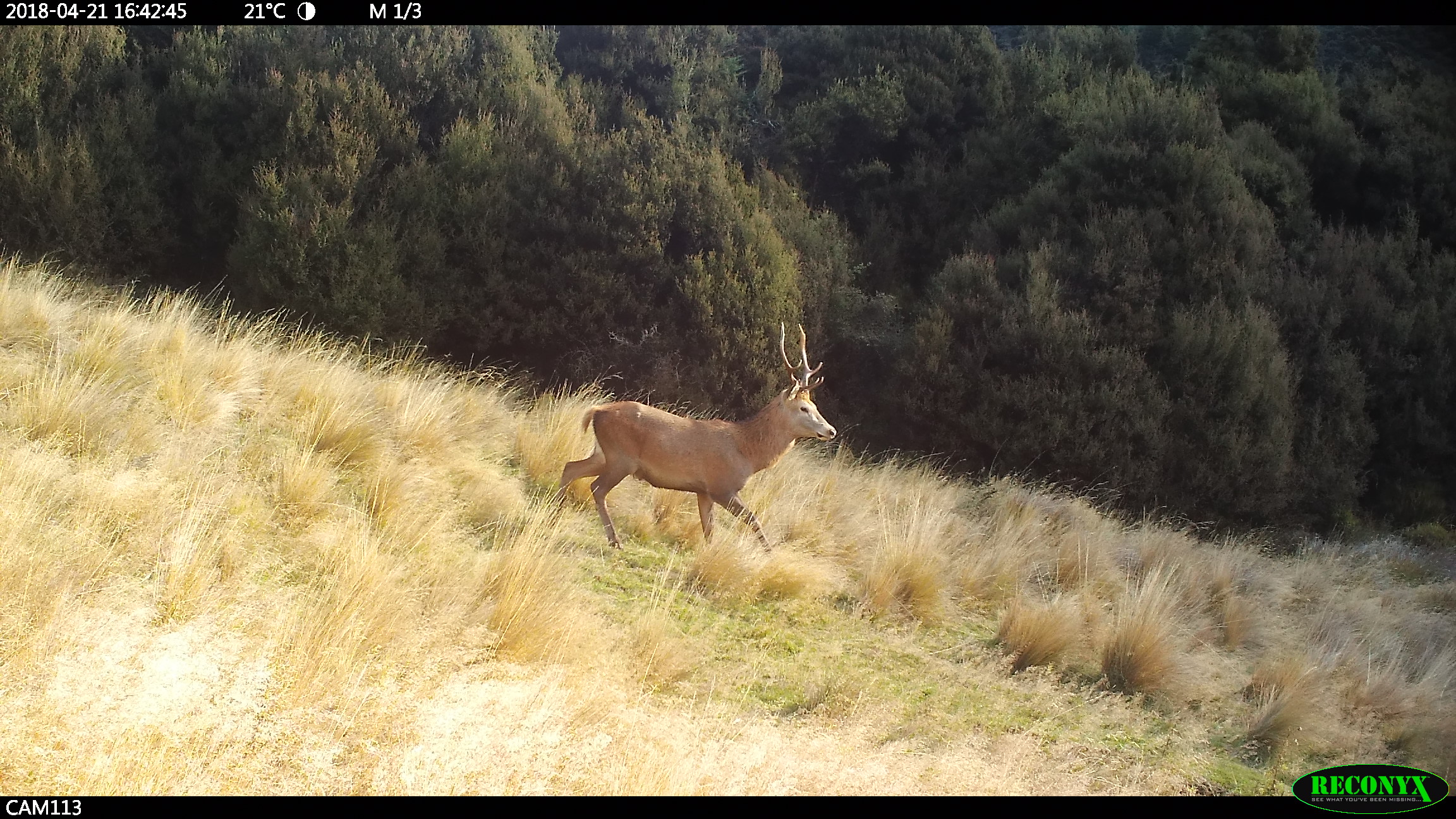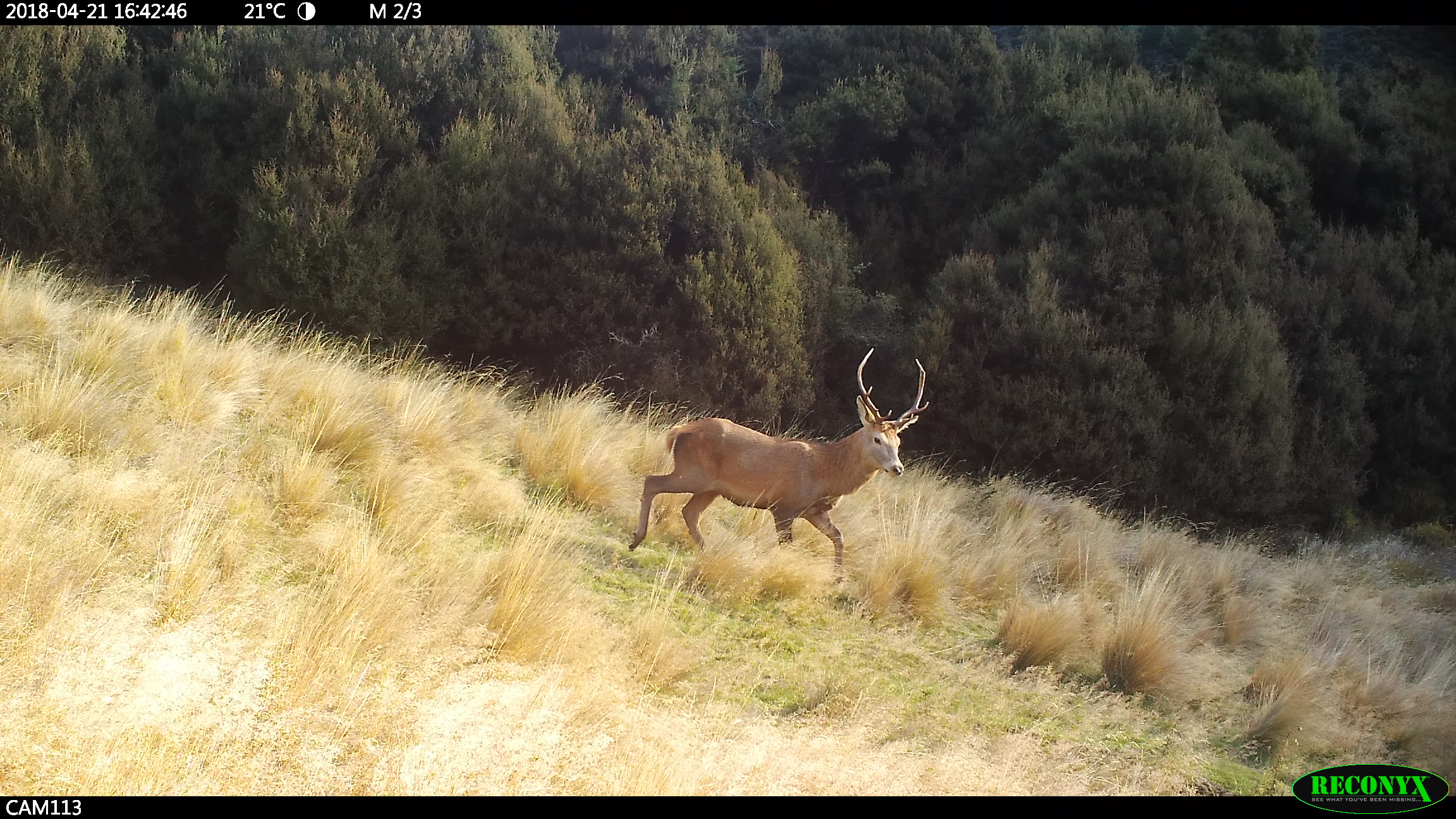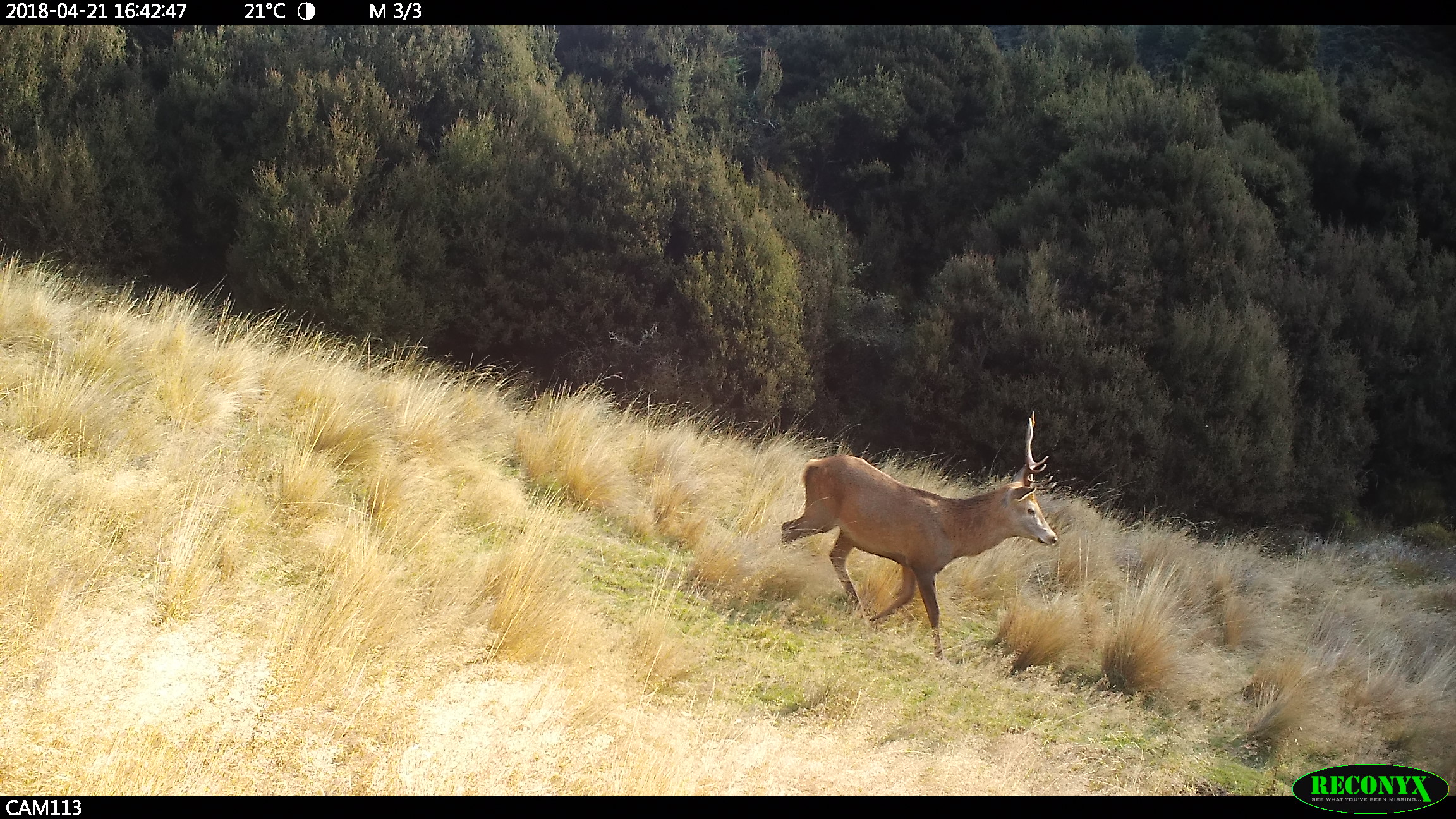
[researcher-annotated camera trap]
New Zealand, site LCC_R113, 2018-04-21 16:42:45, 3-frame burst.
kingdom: Animalia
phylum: Chordata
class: Mammalia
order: Artiodactyla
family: Cervidae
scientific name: Cervidae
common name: deer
Deer (Cervidae).